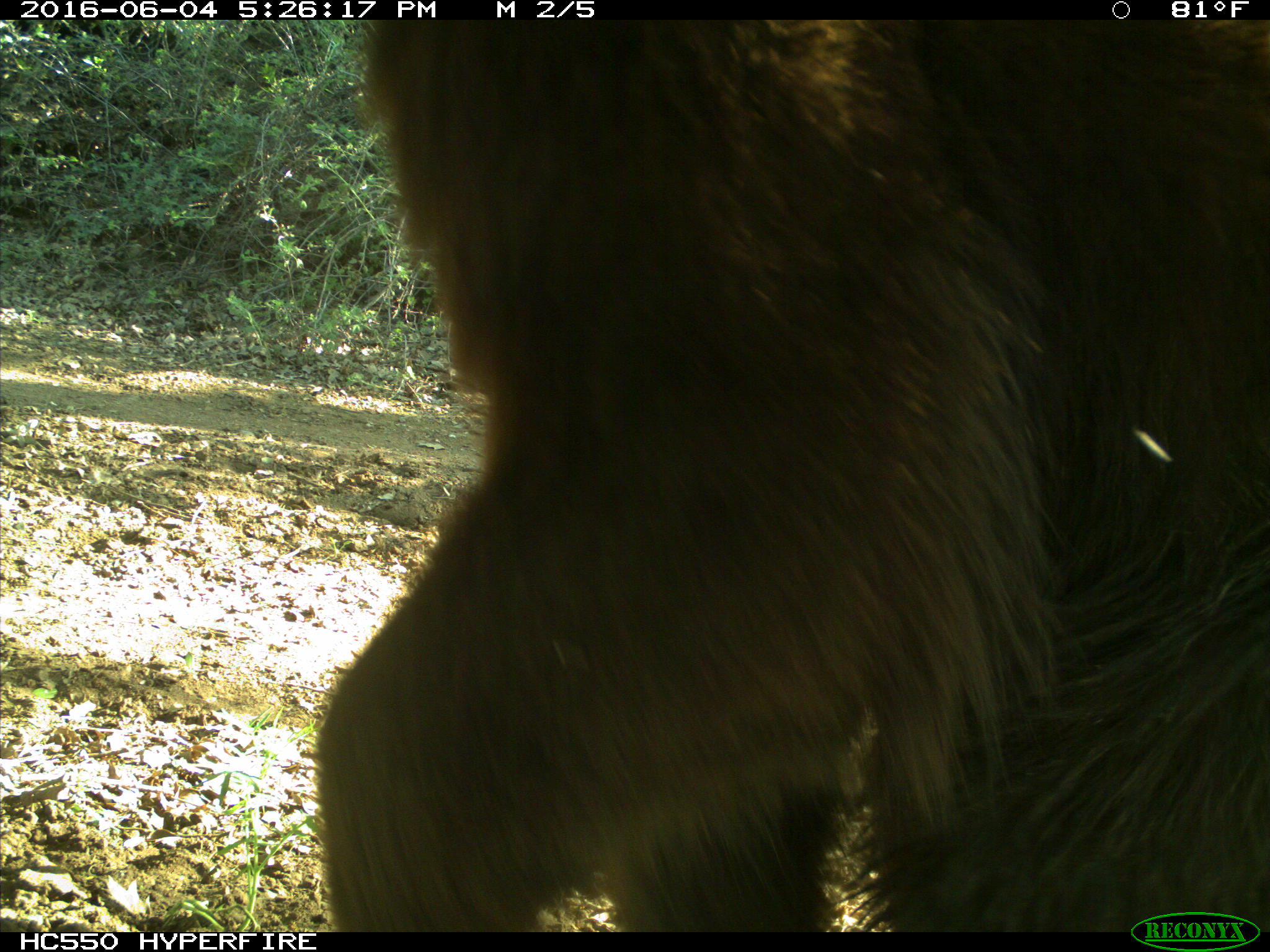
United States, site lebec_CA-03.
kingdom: Animalia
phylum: Chordata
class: Mammalia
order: Carnivora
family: Ursidae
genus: Ursus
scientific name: Ursus americanus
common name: american black bear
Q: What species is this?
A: Ursus americanus (american black bear).